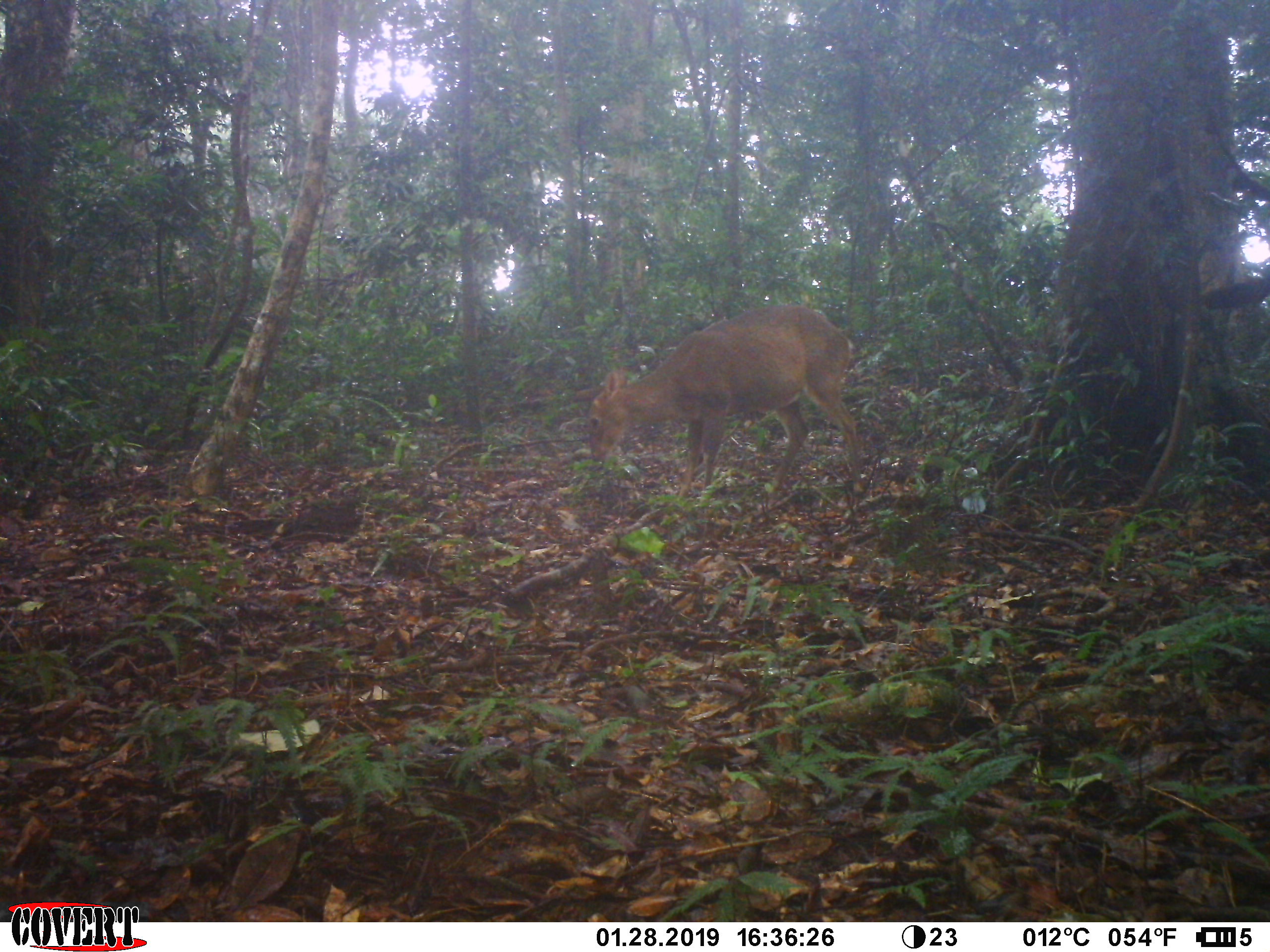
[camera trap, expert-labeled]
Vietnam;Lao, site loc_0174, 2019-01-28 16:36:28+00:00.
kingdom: Animalia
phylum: Chordata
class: Mammalia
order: Artiodactyla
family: Cervidae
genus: Muntiacus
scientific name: Muntiacus vuquangensis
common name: large-antlered muntjac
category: large antlered muntjac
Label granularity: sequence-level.